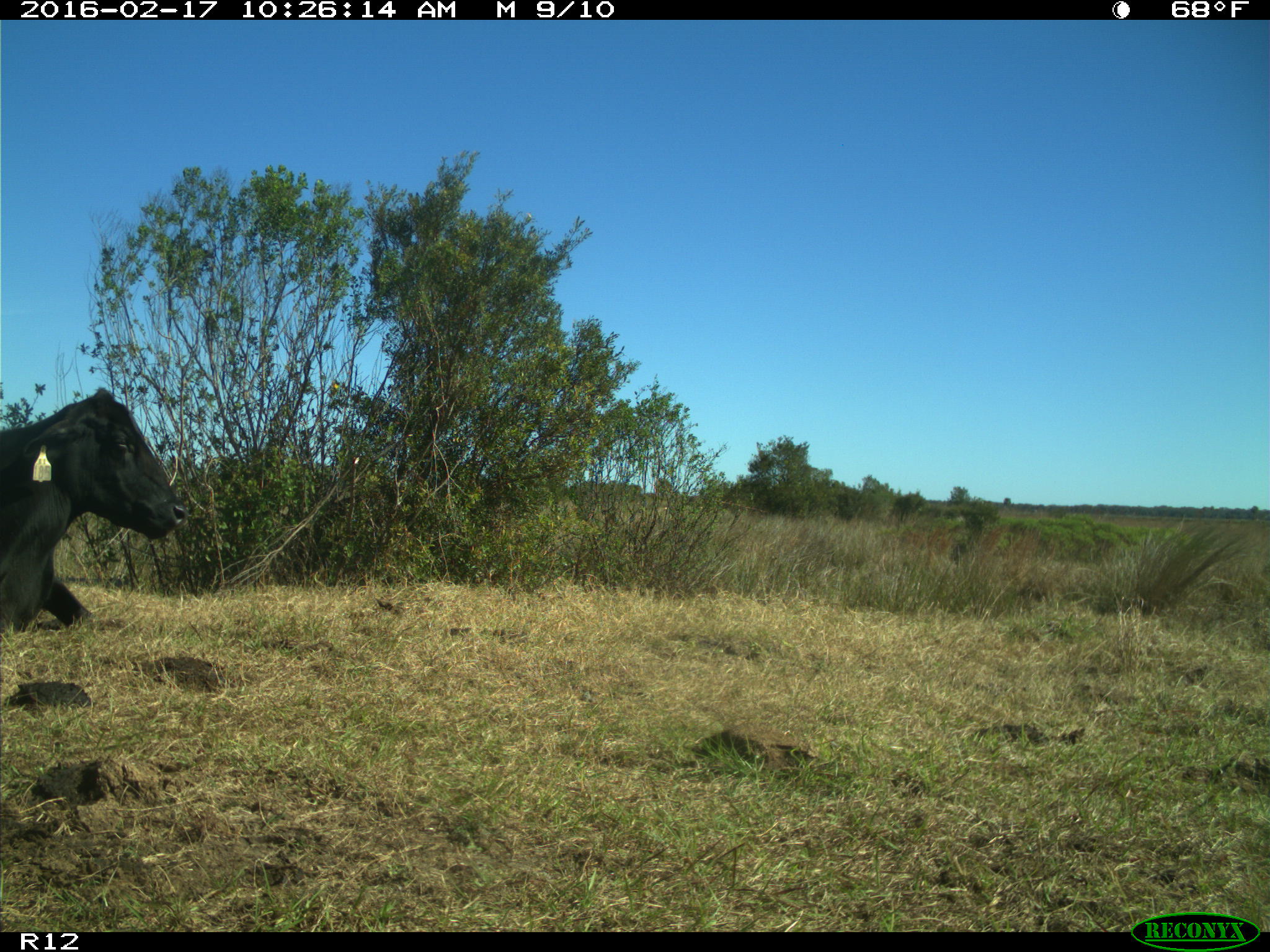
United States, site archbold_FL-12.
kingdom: Animalia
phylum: Chordata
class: Mammalia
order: Artiodactyla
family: Bovidae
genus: Bos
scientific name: Bos taurus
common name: domestic cow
Bos taurus (domestic cow).